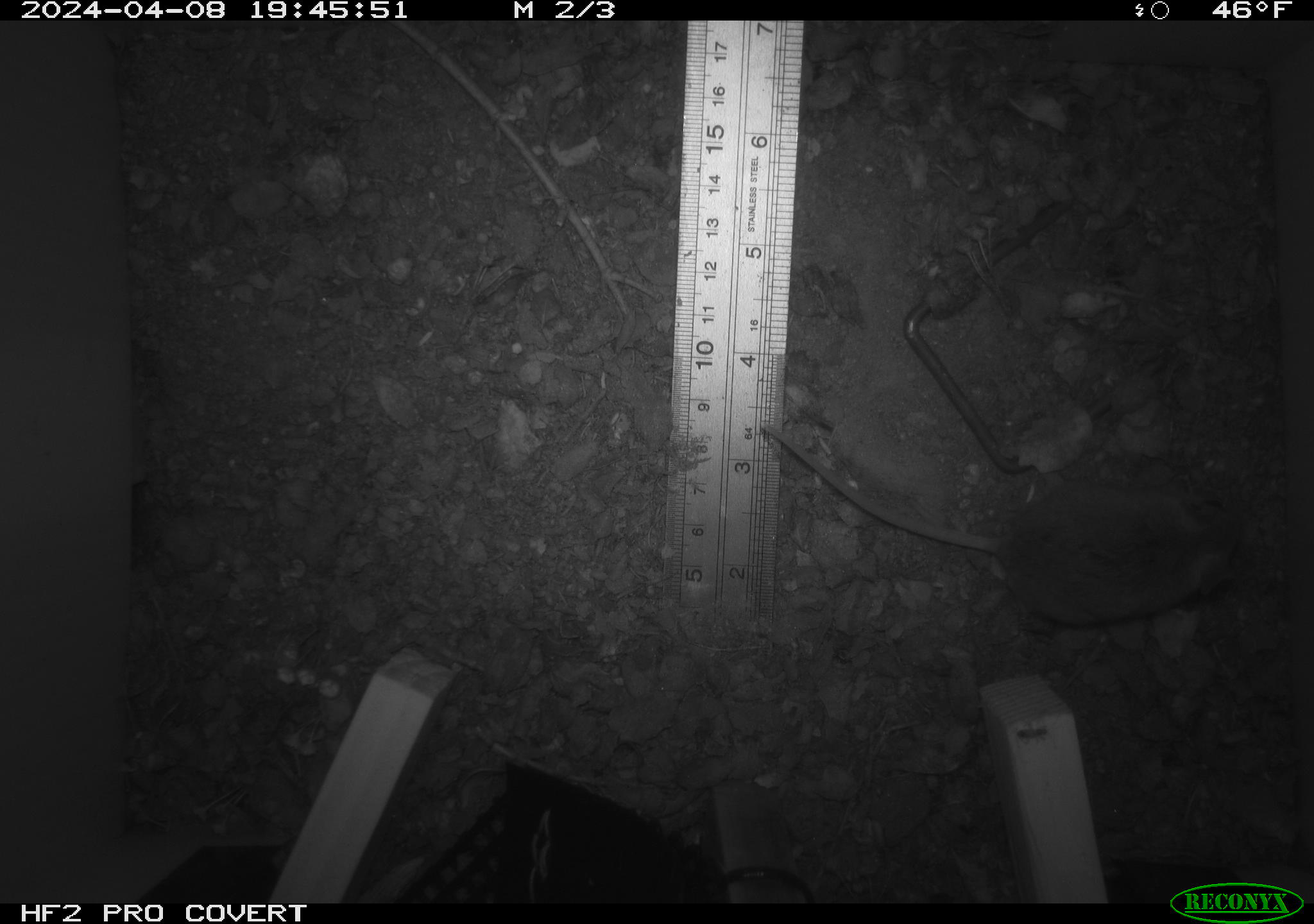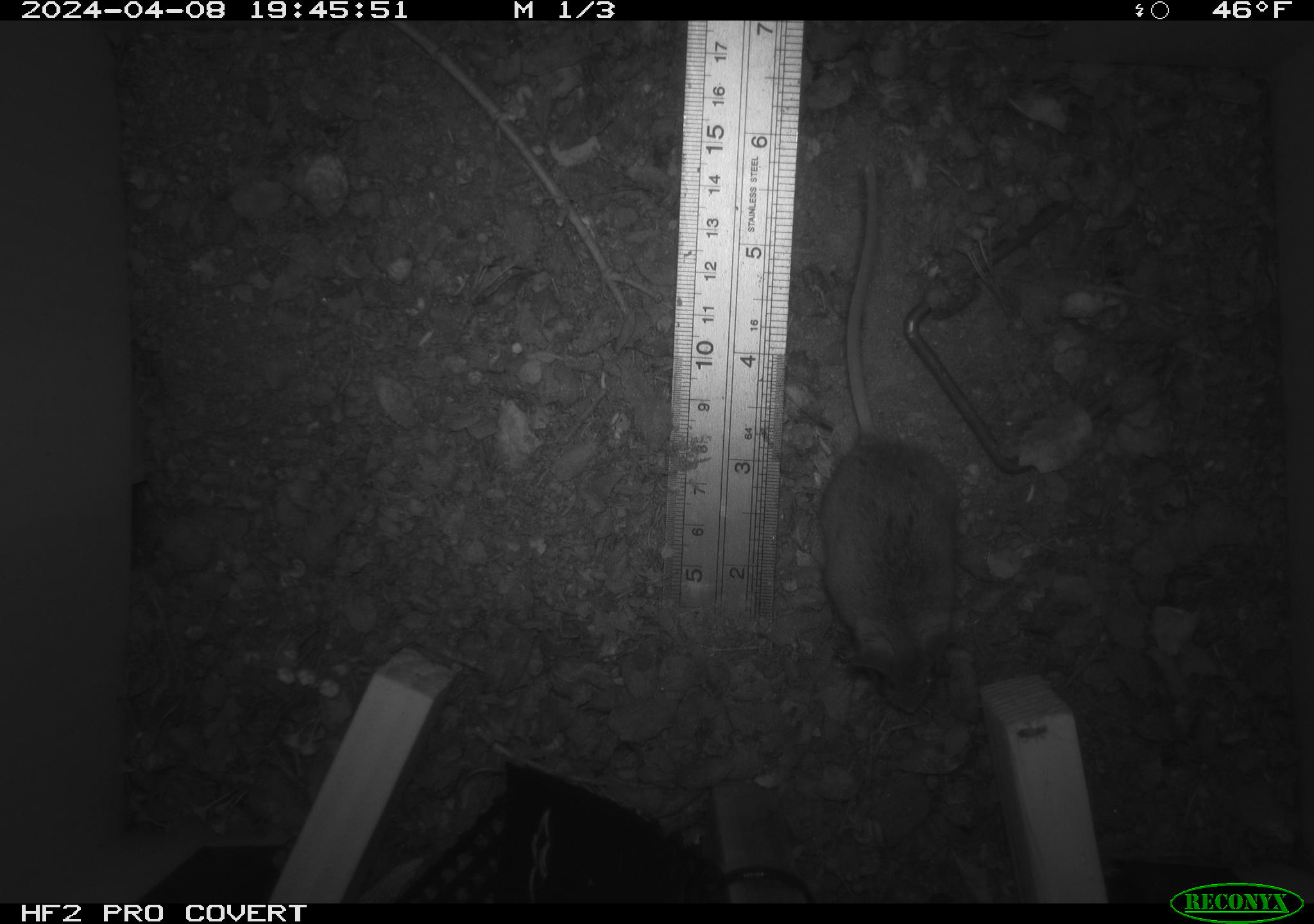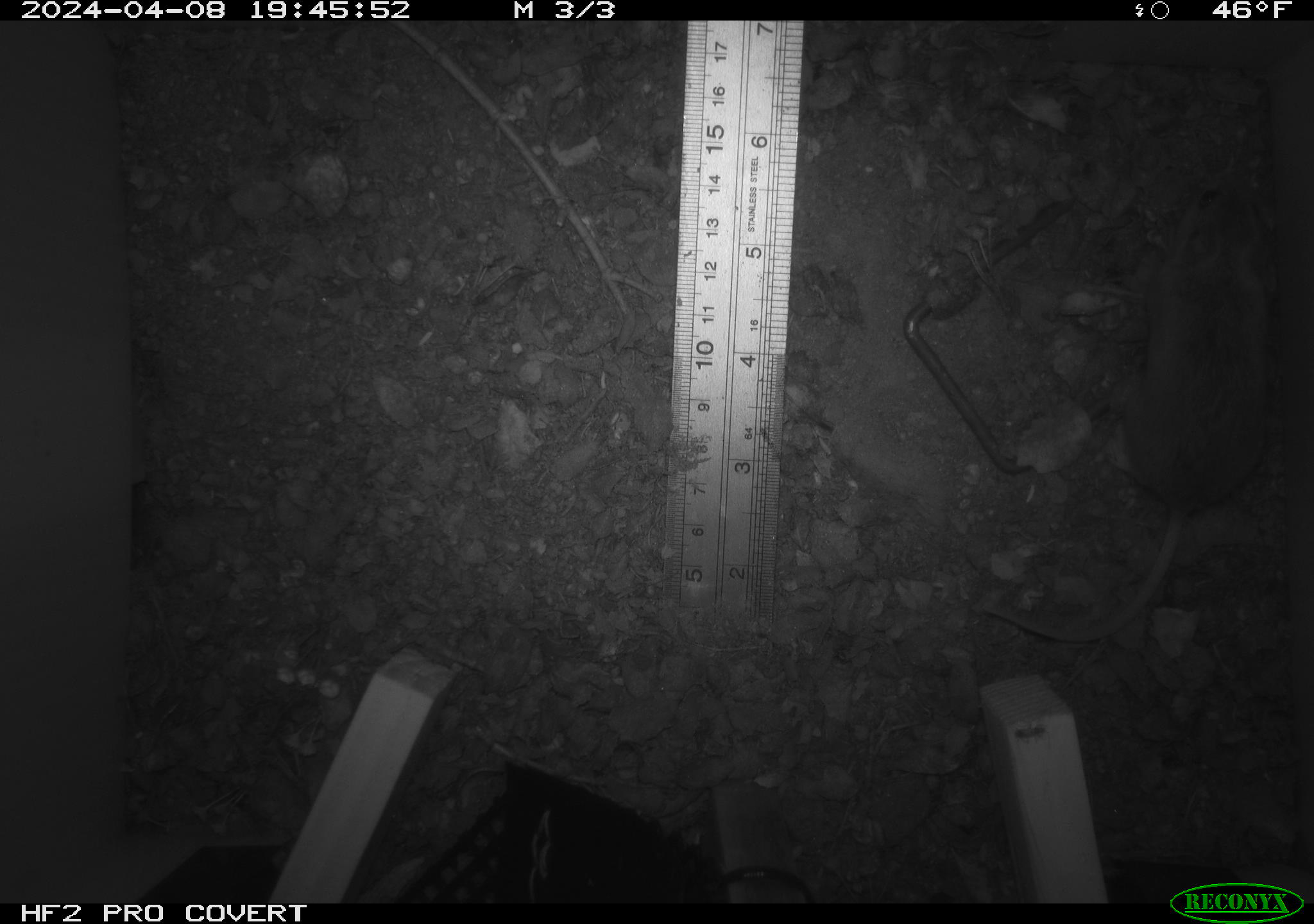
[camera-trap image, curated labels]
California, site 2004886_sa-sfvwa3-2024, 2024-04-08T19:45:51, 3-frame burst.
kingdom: Animalia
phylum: Chordata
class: Mammalia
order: Rodentia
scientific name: Rodentia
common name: mouse species